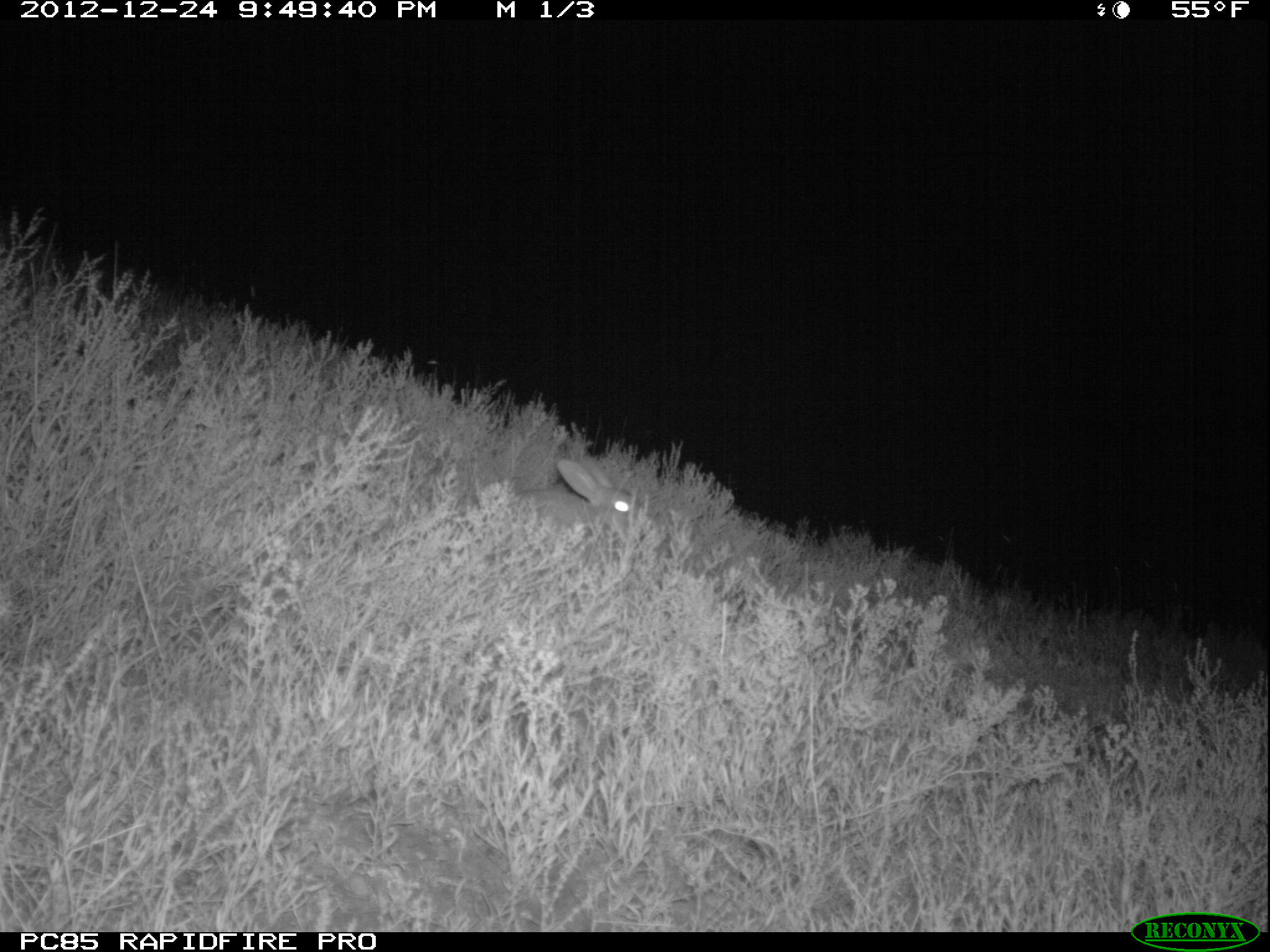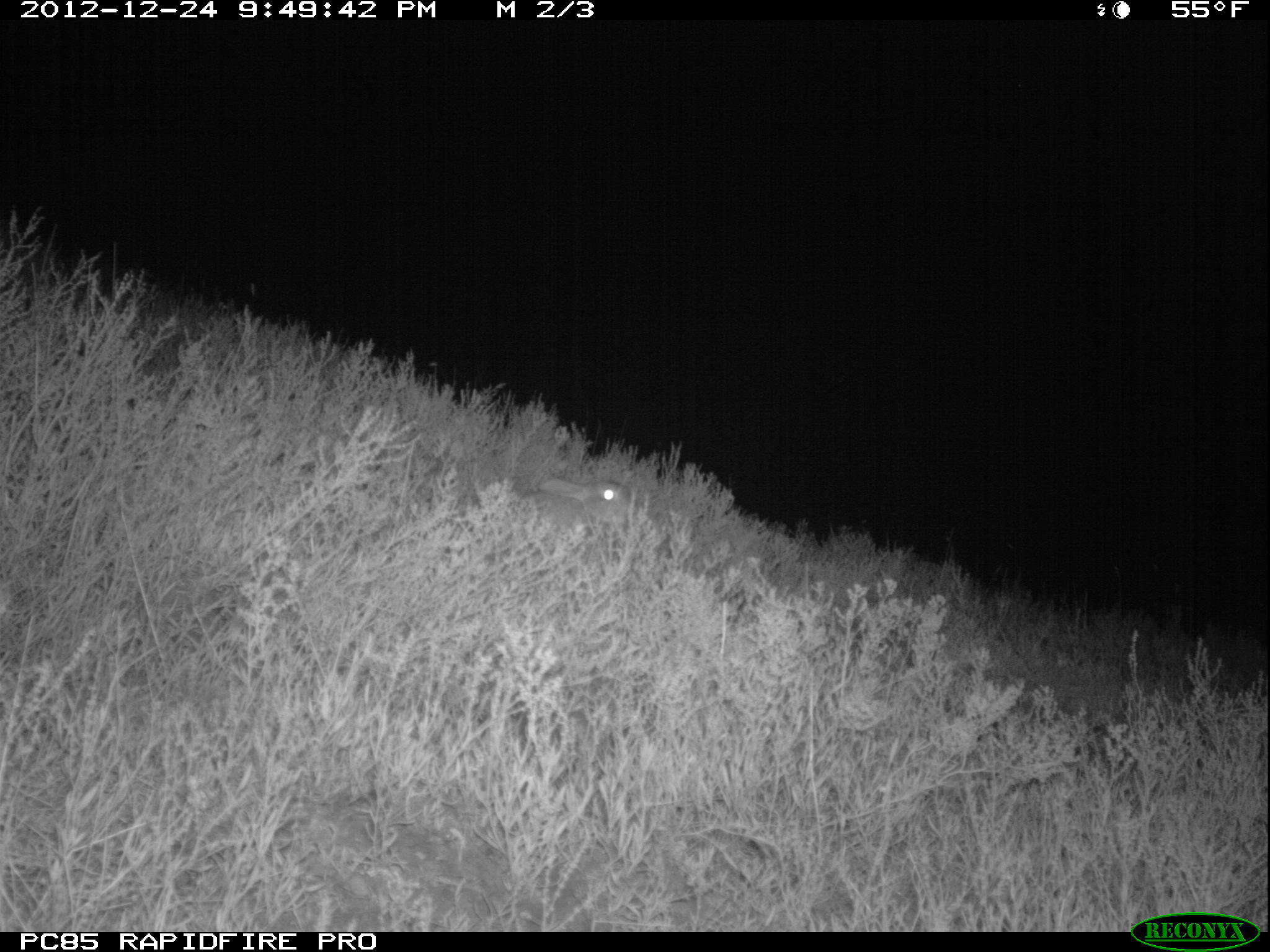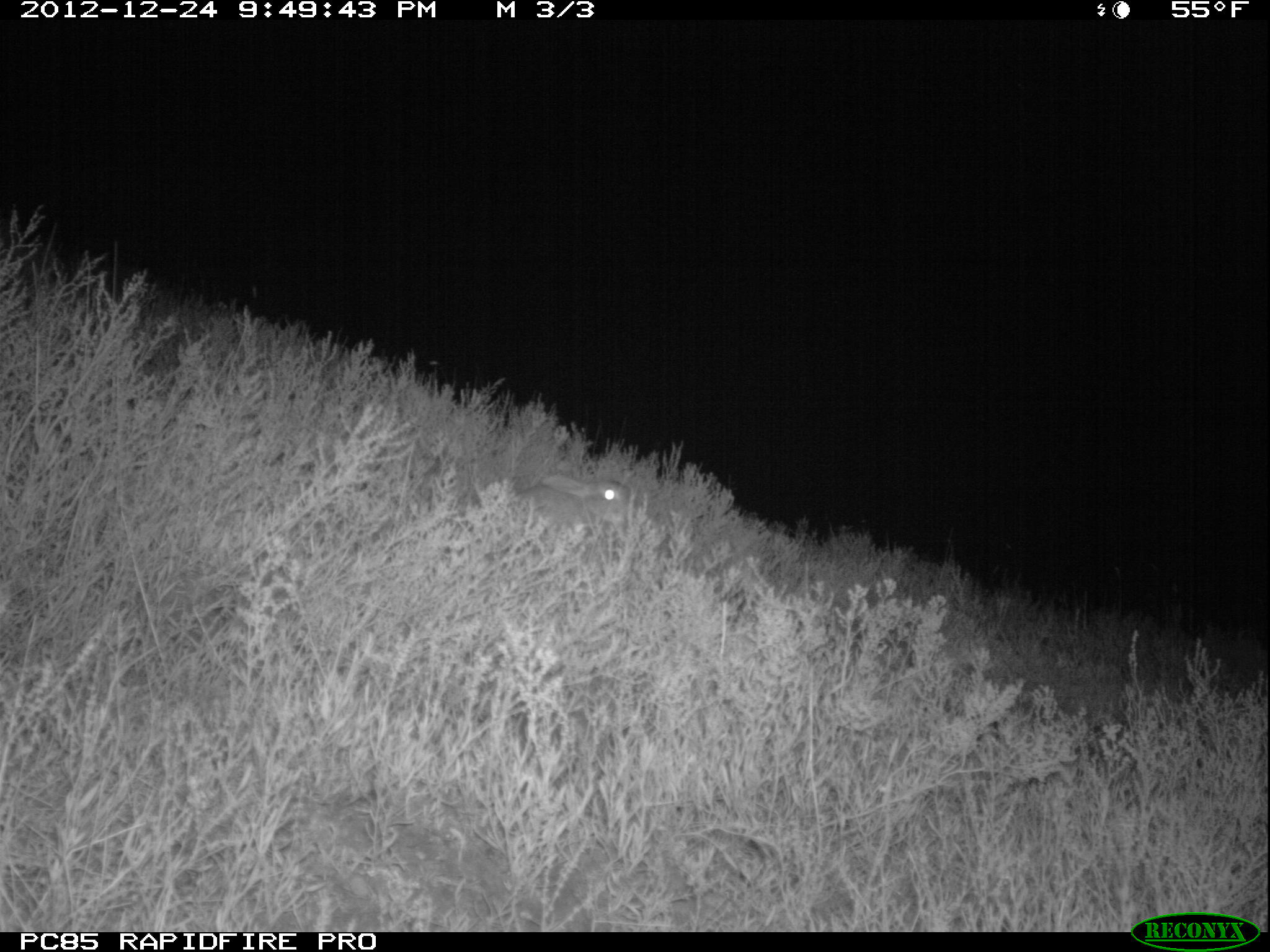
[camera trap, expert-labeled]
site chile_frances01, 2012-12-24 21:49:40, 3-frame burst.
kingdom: Animalia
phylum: Chordata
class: Mammalia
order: Lagomorpha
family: Leporidae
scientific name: Leporidae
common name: rabbits and hares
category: rabbit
Rabbit (rabbits and hares) (Leporidae).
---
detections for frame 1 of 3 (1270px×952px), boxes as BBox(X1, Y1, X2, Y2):
rabbit: BBox(491, 455, 640, 541)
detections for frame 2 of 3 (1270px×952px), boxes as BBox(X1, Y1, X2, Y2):
rabbit: BBox(525, 474, 639, 532)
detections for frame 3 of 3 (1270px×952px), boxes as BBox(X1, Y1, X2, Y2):
rabbit: BBox(509, 472, 634, 531)